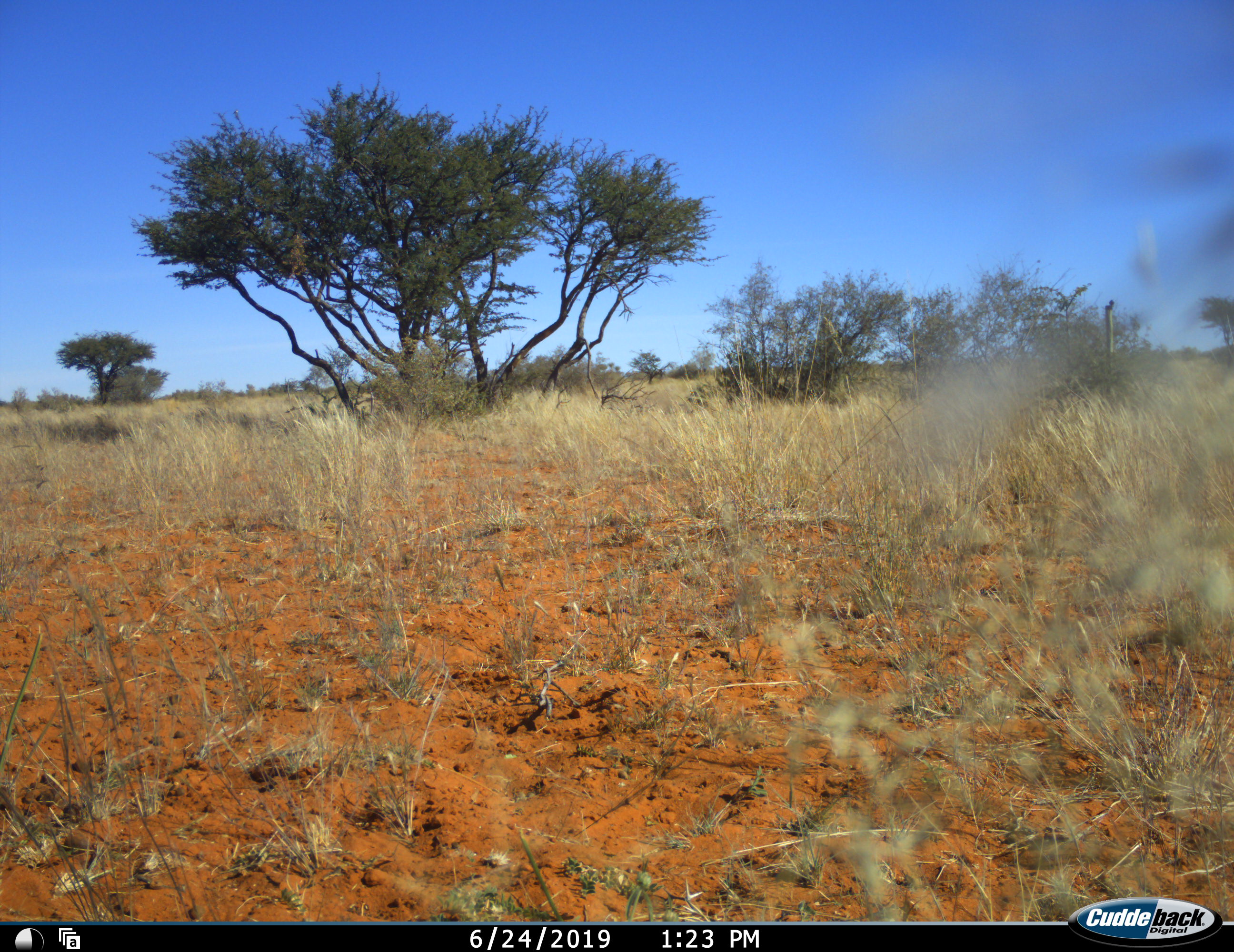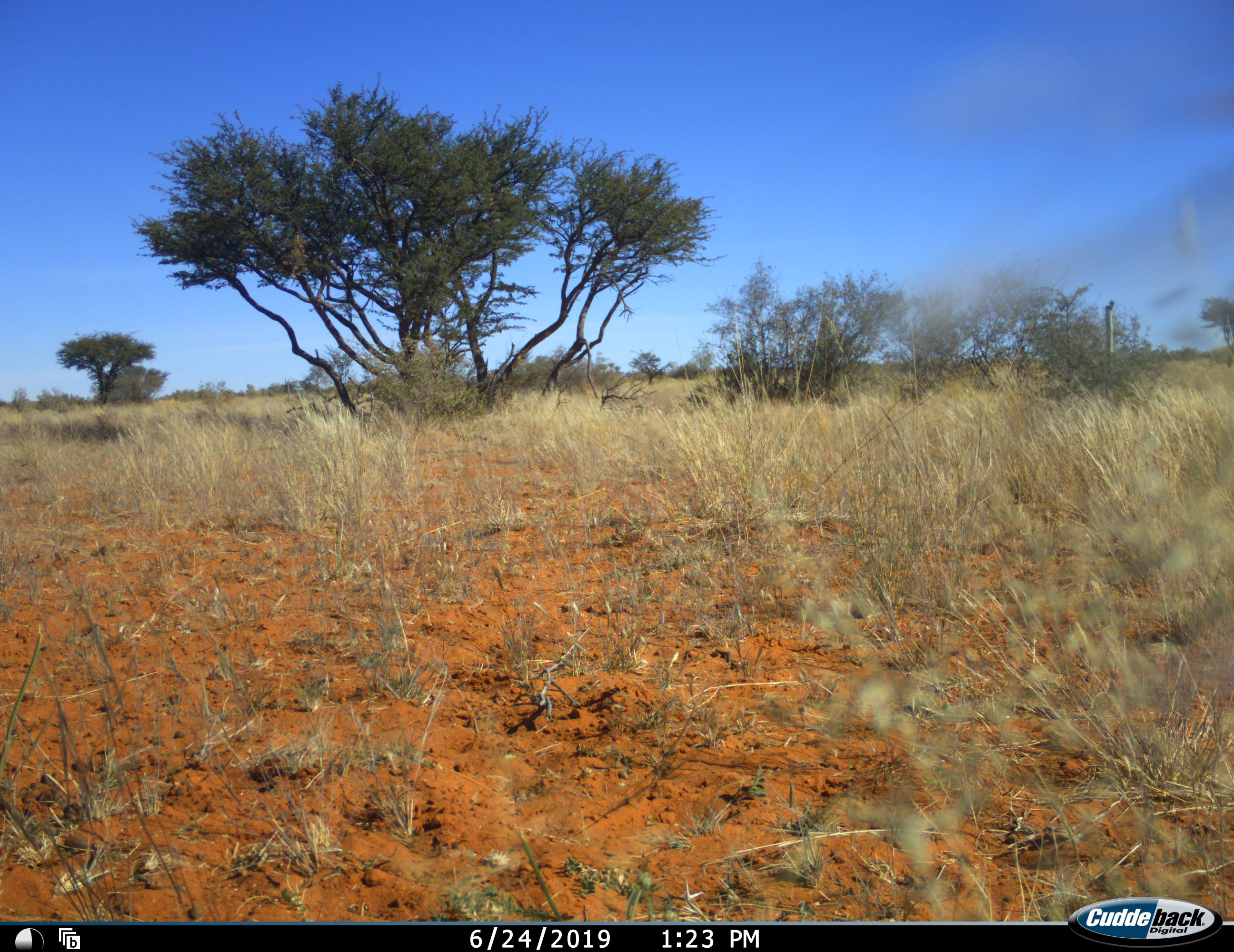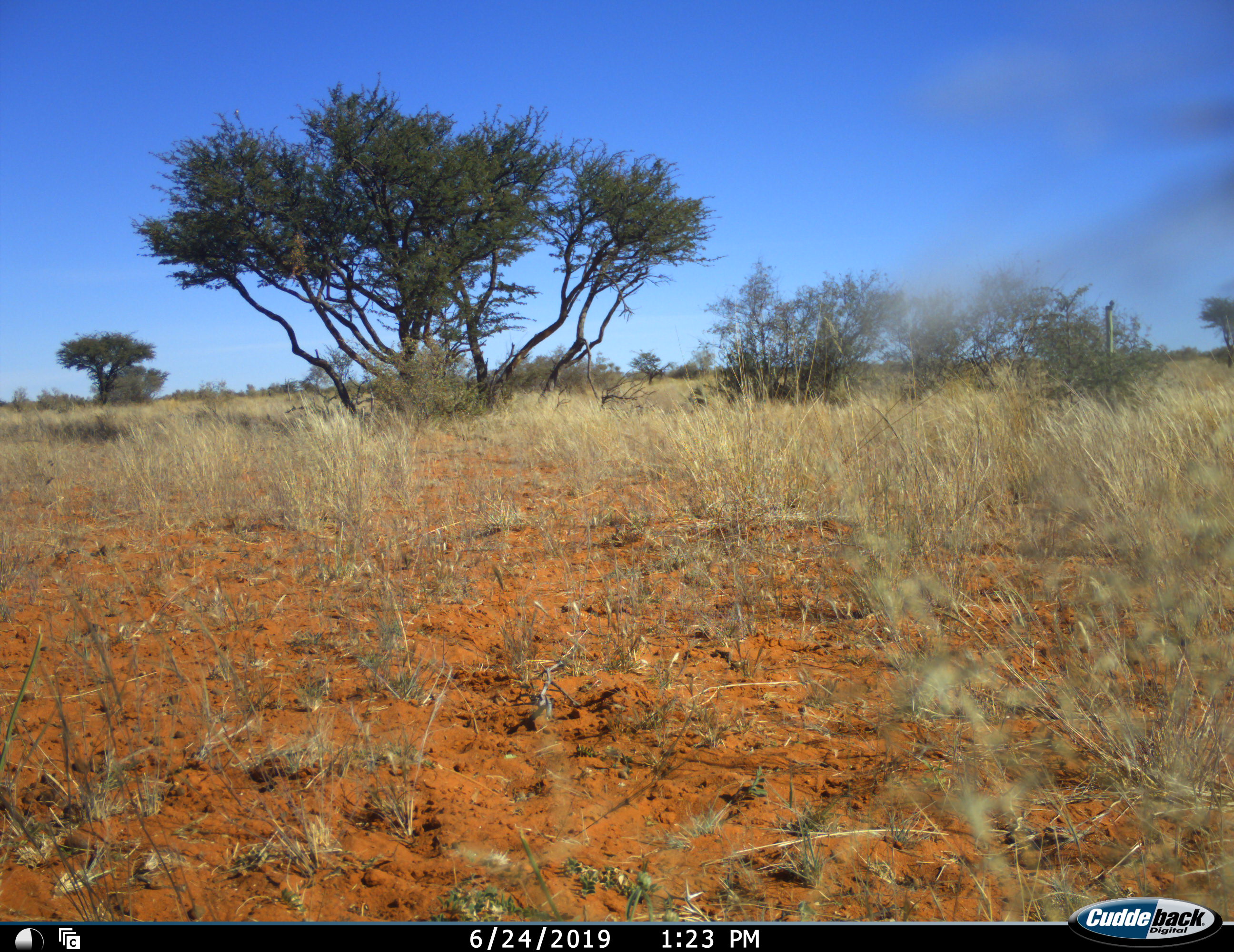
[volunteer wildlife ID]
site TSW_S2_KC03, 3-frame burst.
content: no animal present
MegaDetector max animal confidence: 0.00